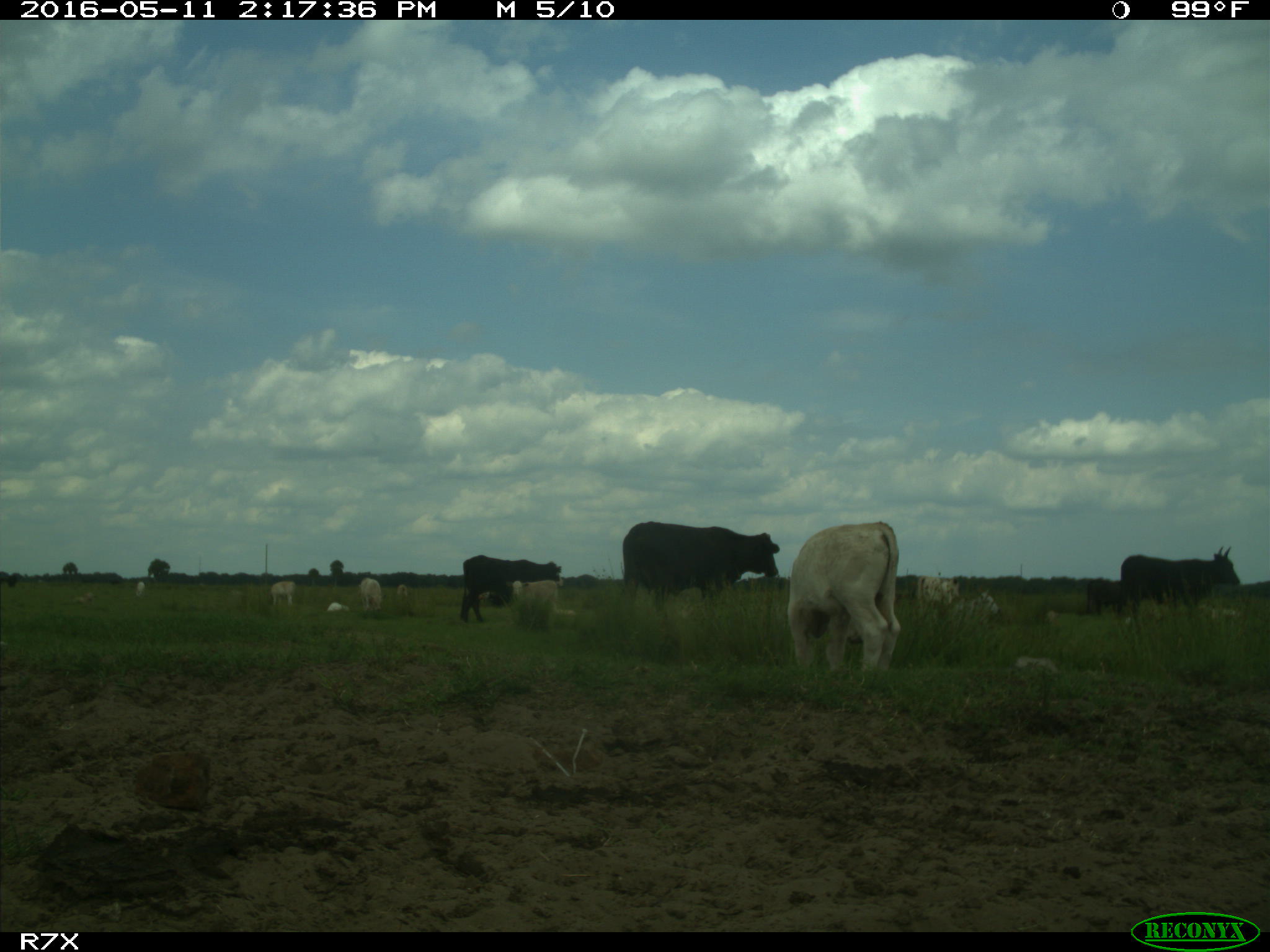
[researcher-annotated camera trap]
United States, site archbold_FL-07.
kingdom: Animalia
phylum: Chordata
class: Mammalia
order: Artiodactyla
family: Bovidae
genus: Bos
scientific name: Bos taurus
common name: domestic cow